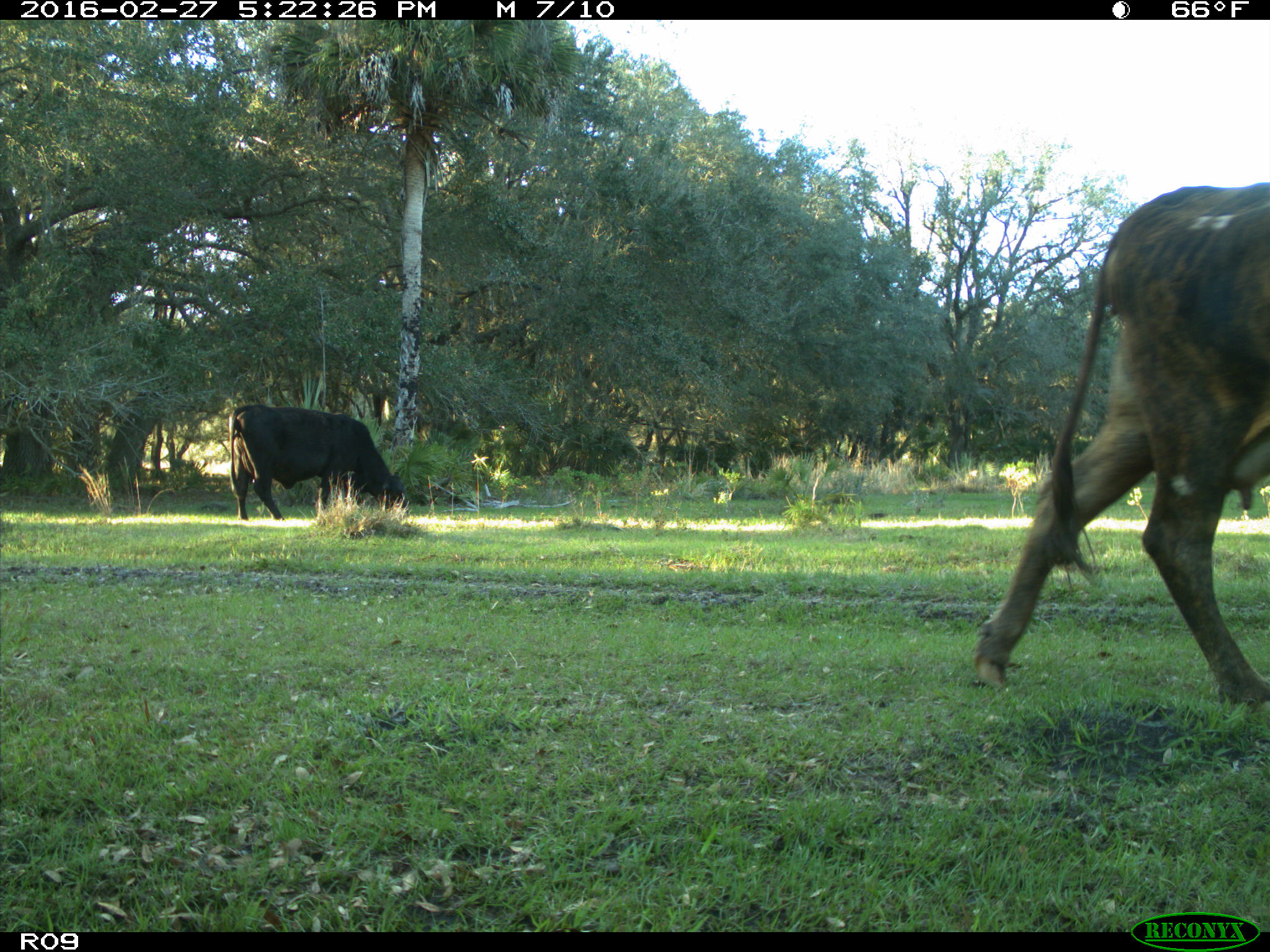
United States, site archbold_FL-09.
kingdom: Animalia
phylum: Chordata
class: Mammalia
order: Artiodactyla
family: Bovidae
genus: Bos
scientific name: Bos taurus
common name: domestic cow